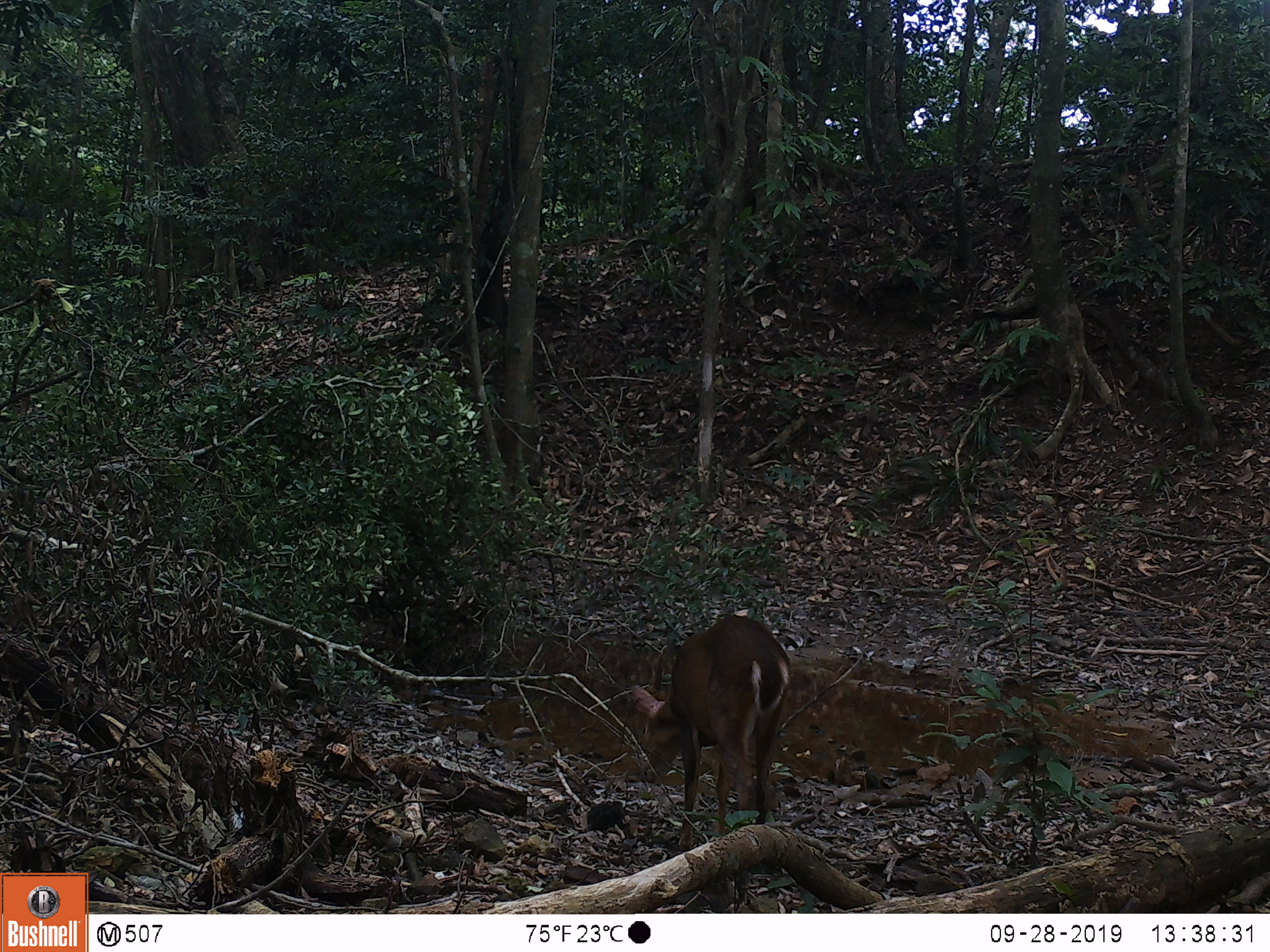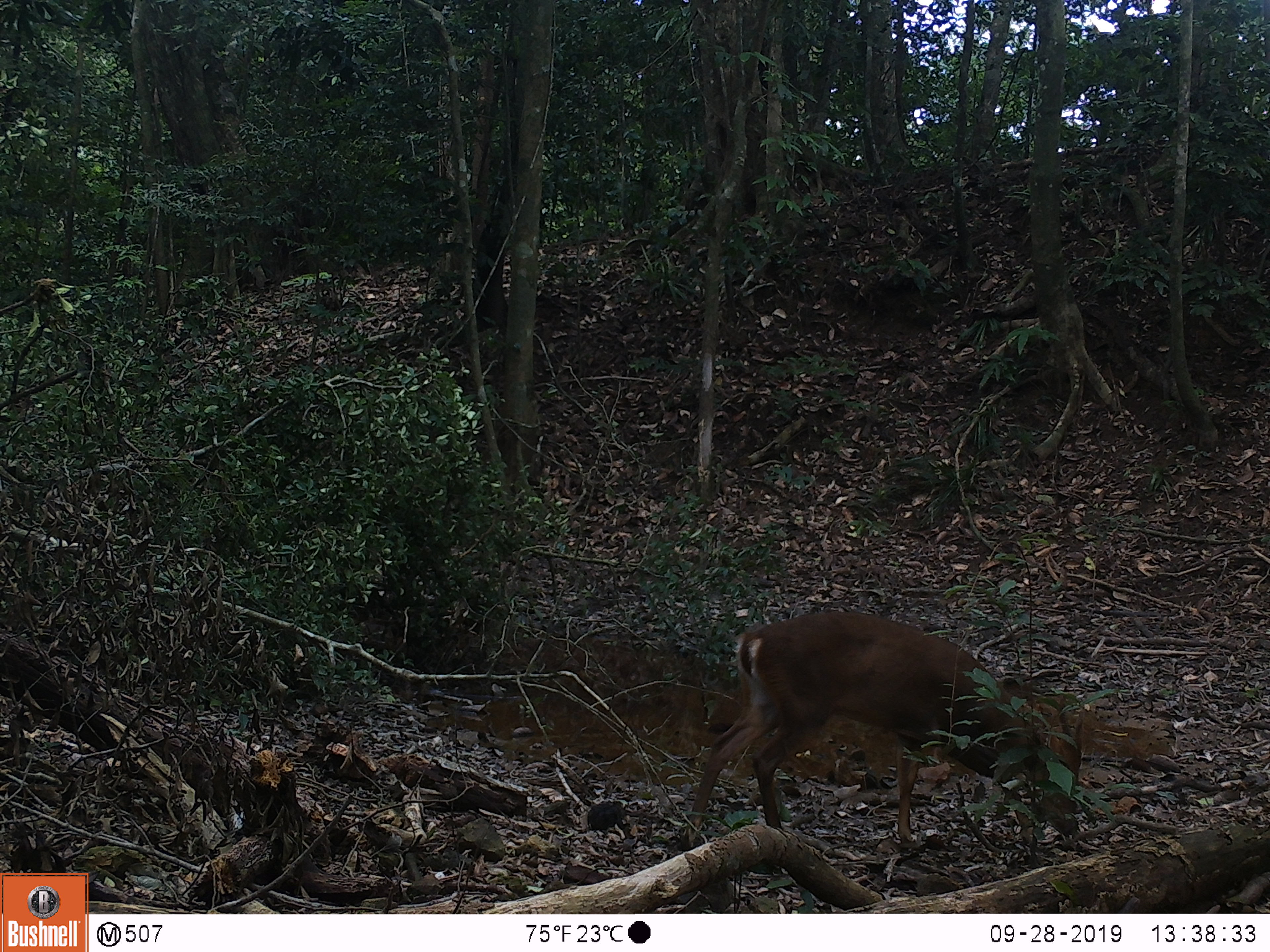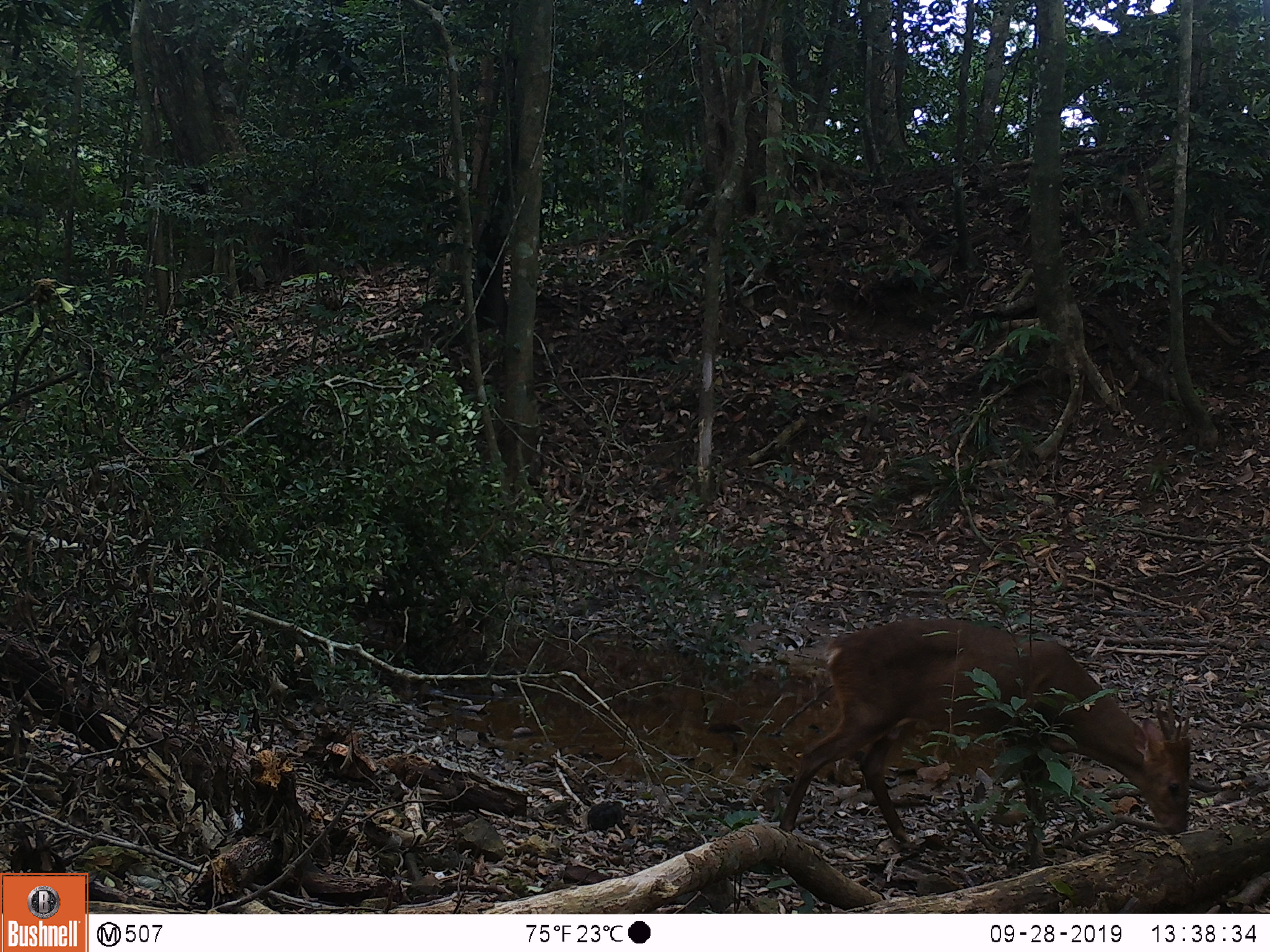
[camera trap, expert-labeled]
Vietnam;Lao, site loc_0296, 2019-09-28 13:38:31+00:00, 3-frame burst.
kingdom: Animalia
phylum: Chordata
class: Mammalia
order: Artiodactyla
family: Cervidae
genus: Muntiacus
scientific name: Muntiacus vuquangensis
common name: large-antlered muntjac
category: large antlered muntjac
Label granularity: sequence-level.